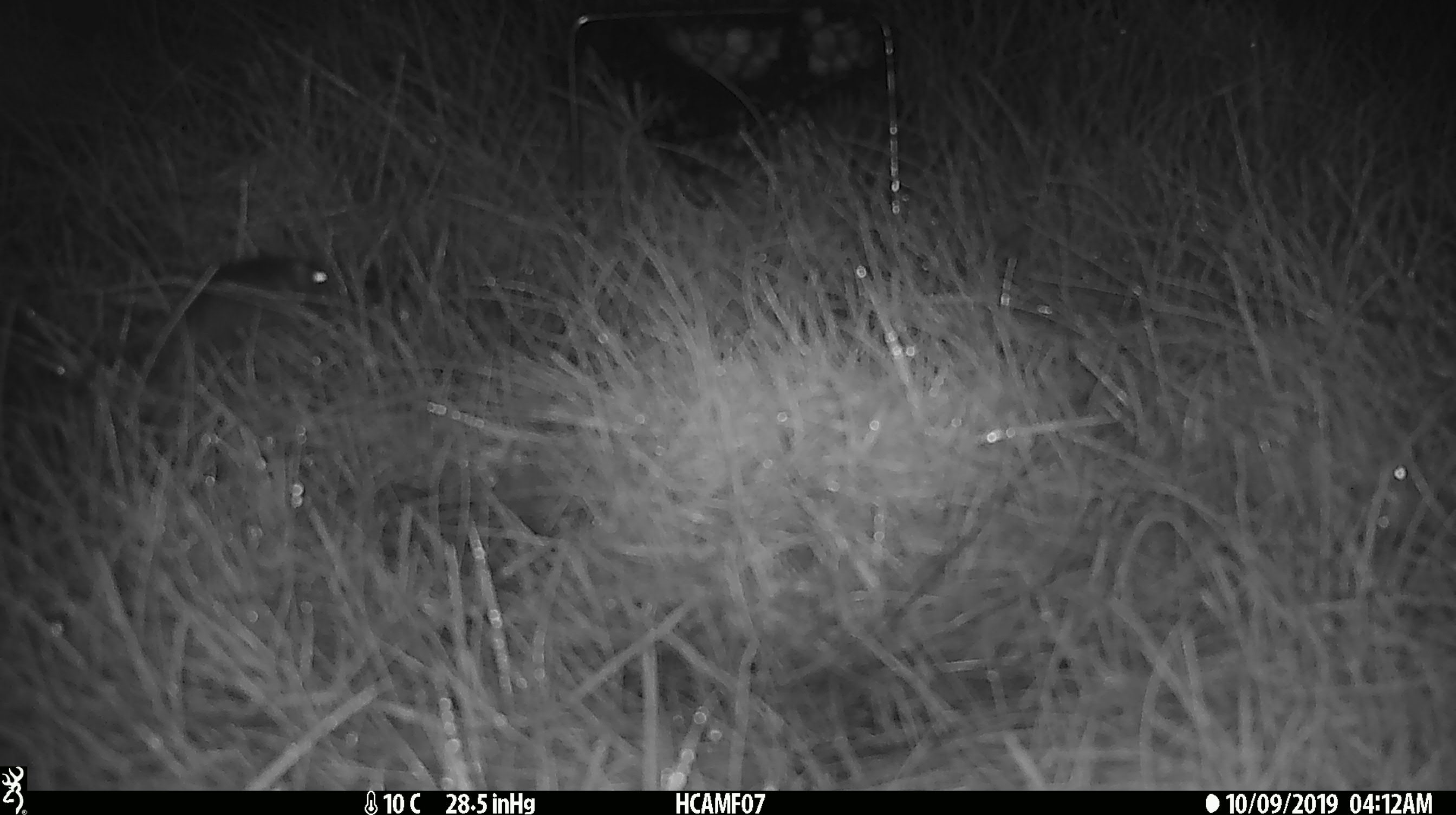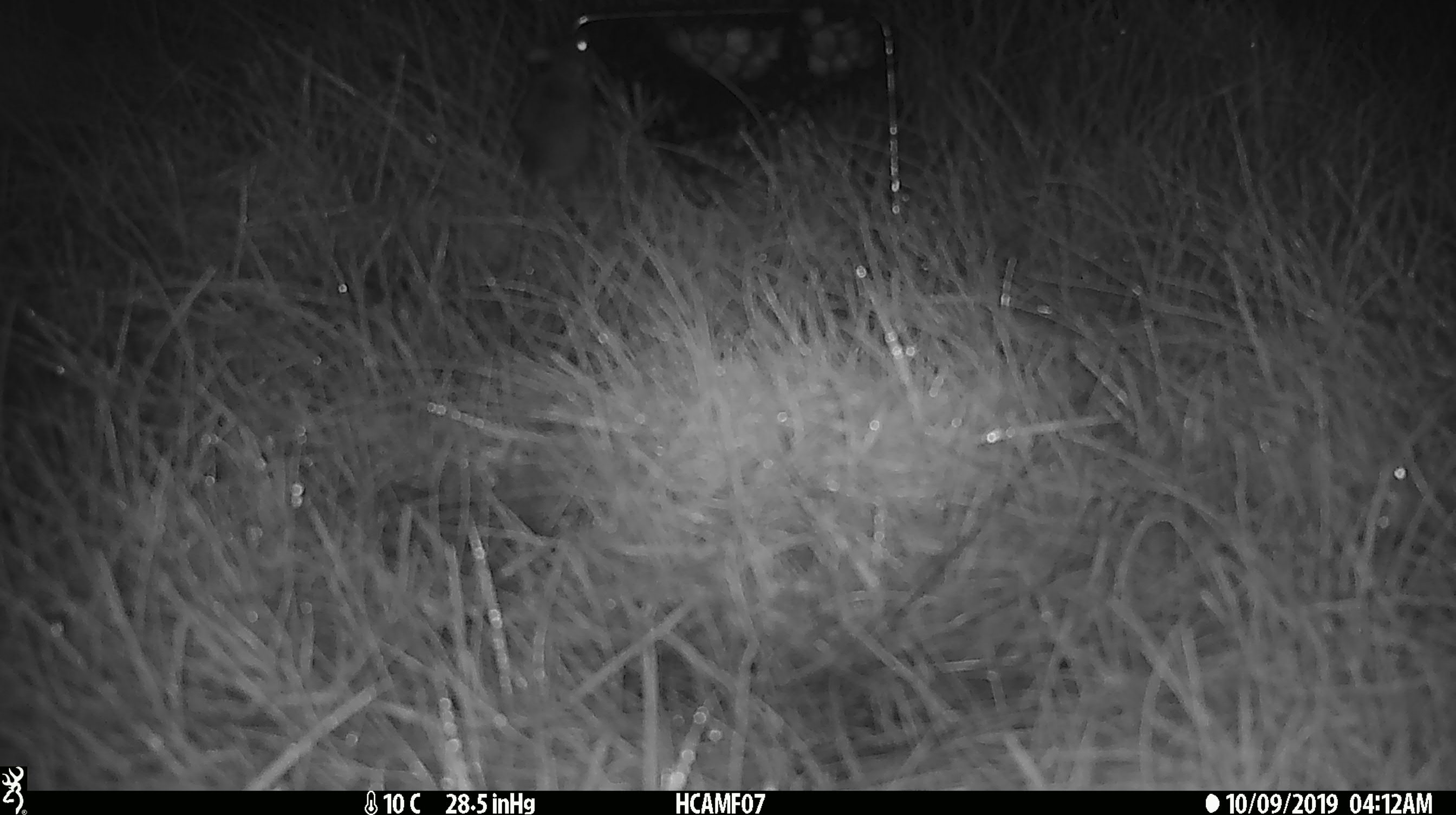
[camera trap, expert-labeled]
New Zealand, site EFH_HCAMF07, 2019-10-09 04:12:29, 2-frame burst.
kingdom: Animalia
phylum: Chordata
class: Mammalia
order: Rodentia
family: Muridae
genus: Mus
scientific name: Mus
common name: mouse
Mouse (Mus).